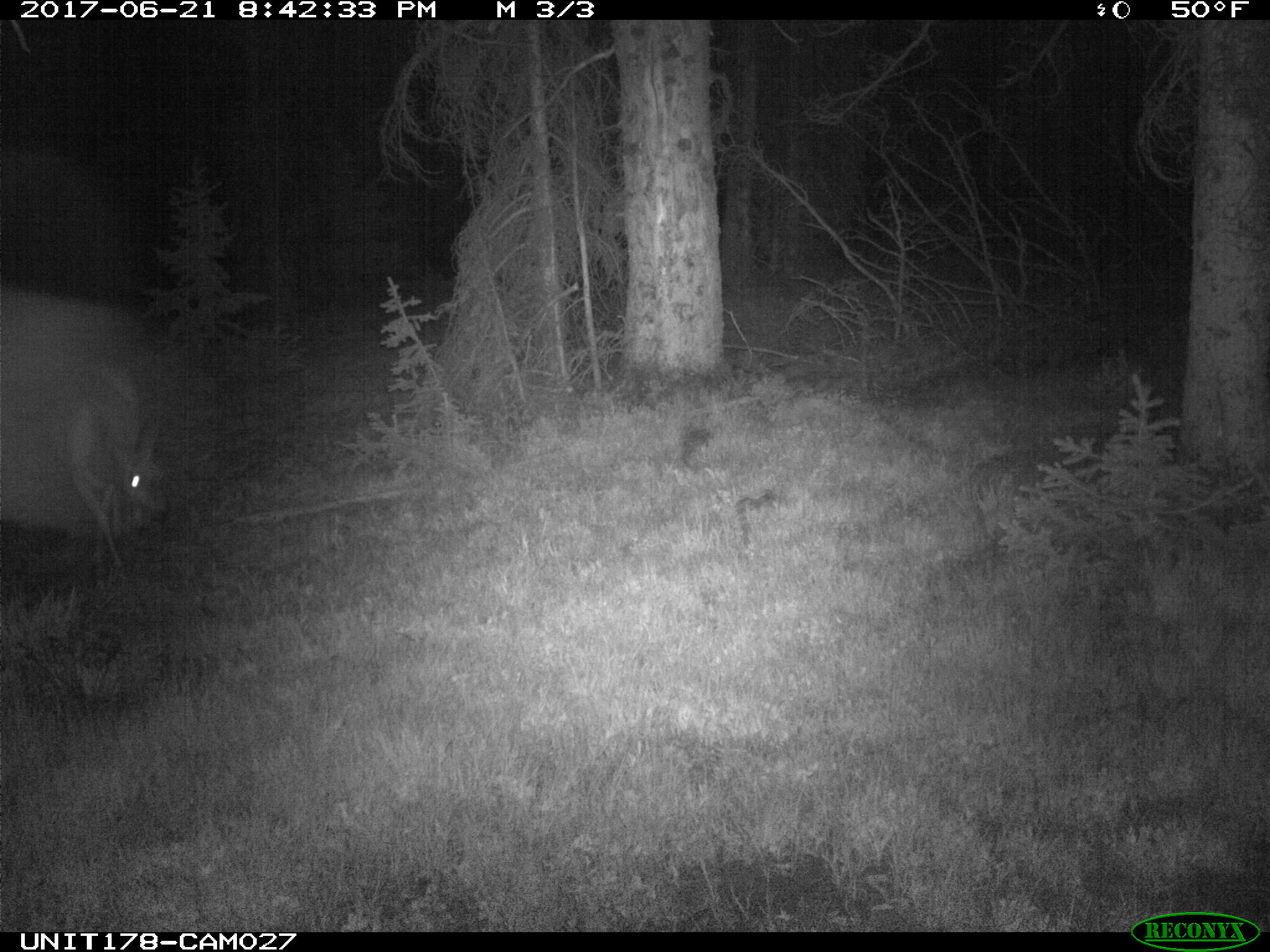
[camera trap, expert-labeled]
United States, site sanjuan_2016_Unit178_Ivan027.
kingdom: Animalia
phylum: Chordata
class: Mammalia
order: Artiodactyla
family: Cervidae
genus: Odocoileus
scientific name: Odocoileus hemionus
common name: mule deer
Odocoileus hemionus (mule deer).